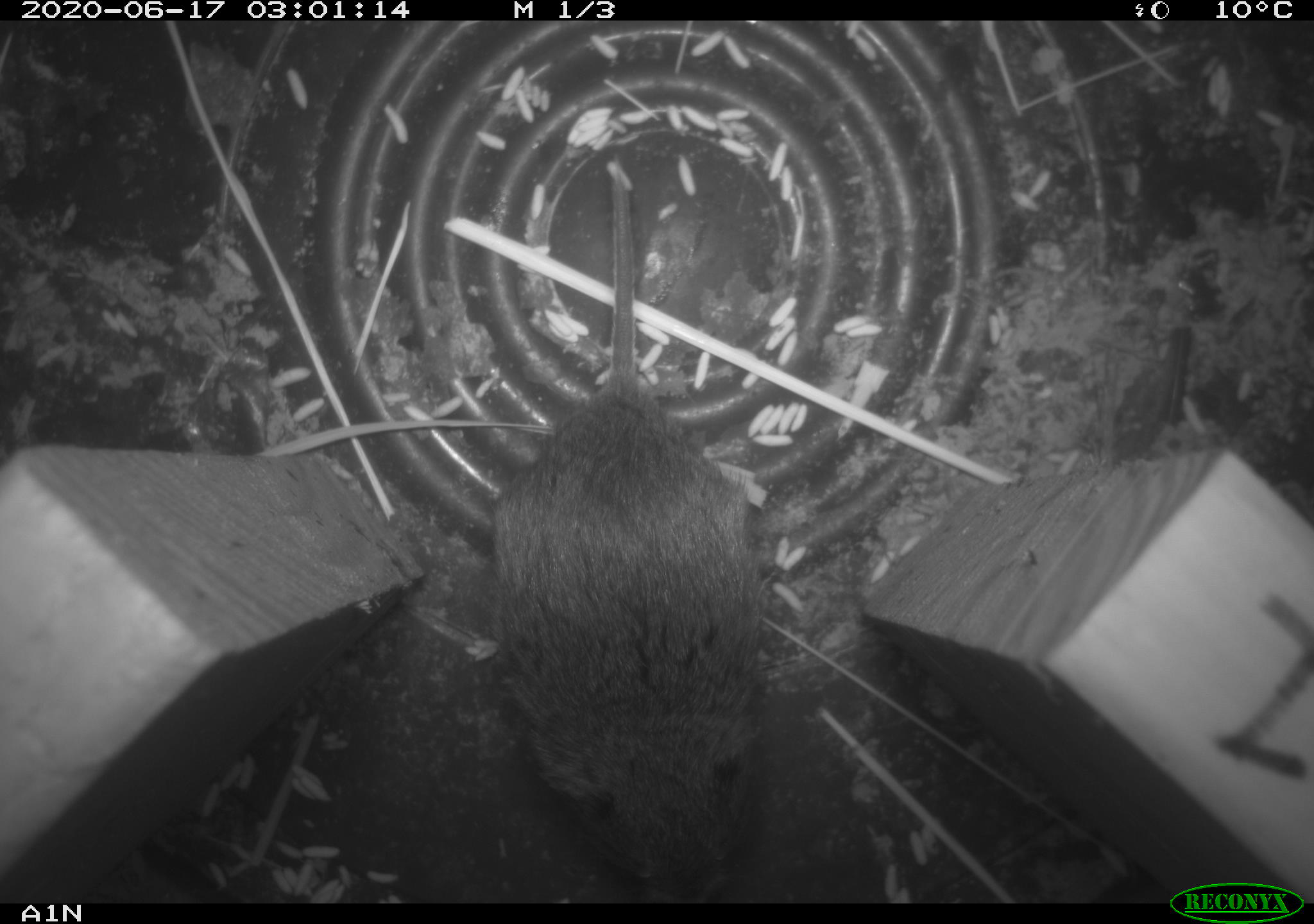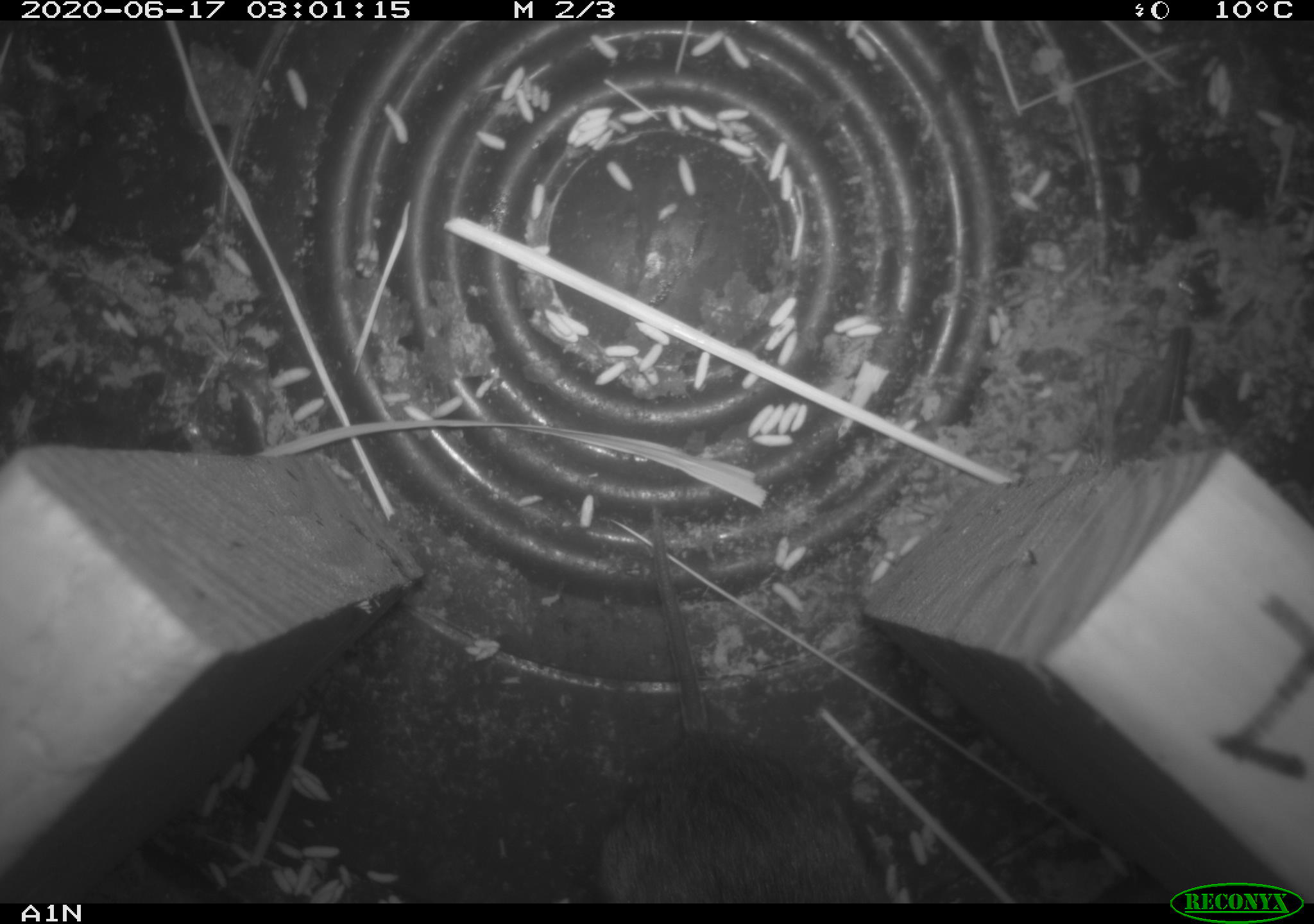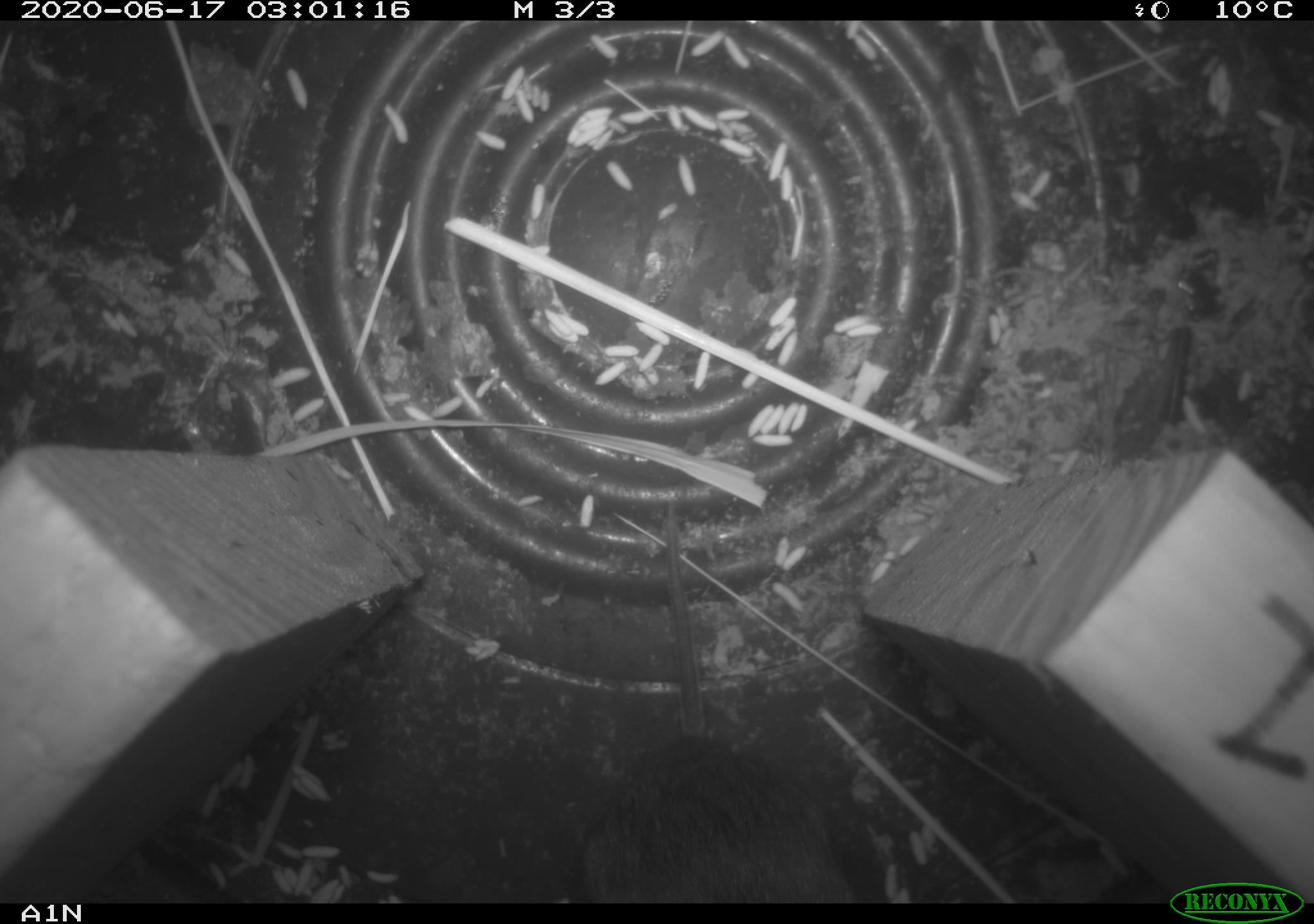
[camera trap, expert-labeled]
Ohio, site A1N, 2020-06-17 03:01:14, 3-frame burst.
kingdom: Animalia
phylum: Chordata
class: Mammalia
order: Rodentia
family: Cricetidae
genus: Microtus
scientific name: Microtus pennsylvanicus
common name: meadow vole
Meadow vole (Microtus pennsylvanicus).